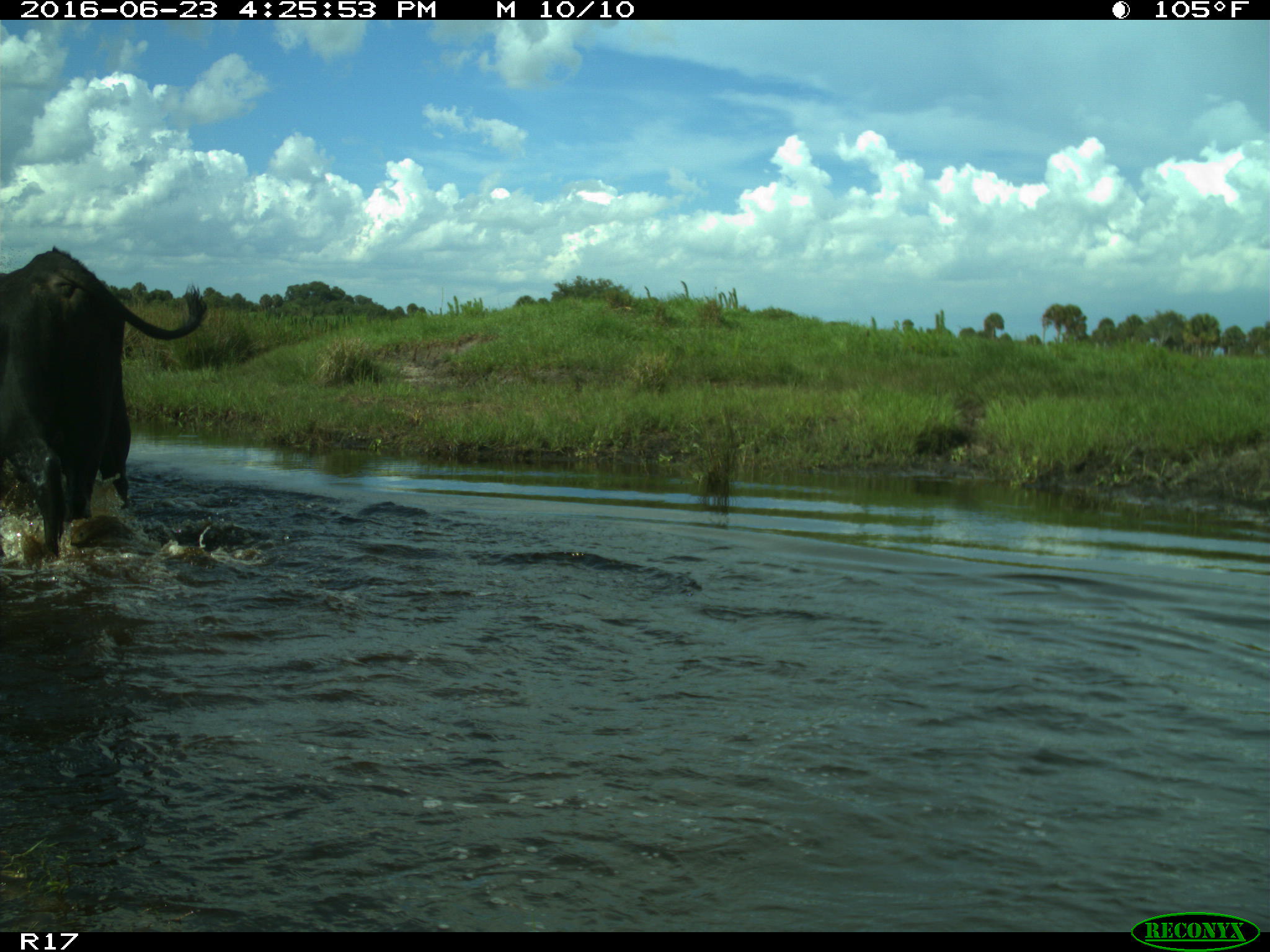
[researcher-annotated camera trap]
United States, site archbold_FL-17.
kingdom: Animalia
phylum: Chordata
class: Mammalia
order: Artiodactyla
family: Bovidae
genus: Bos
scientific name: Bos taurus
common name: domestic cow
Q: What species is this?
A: Bos taurus (domestic cow).